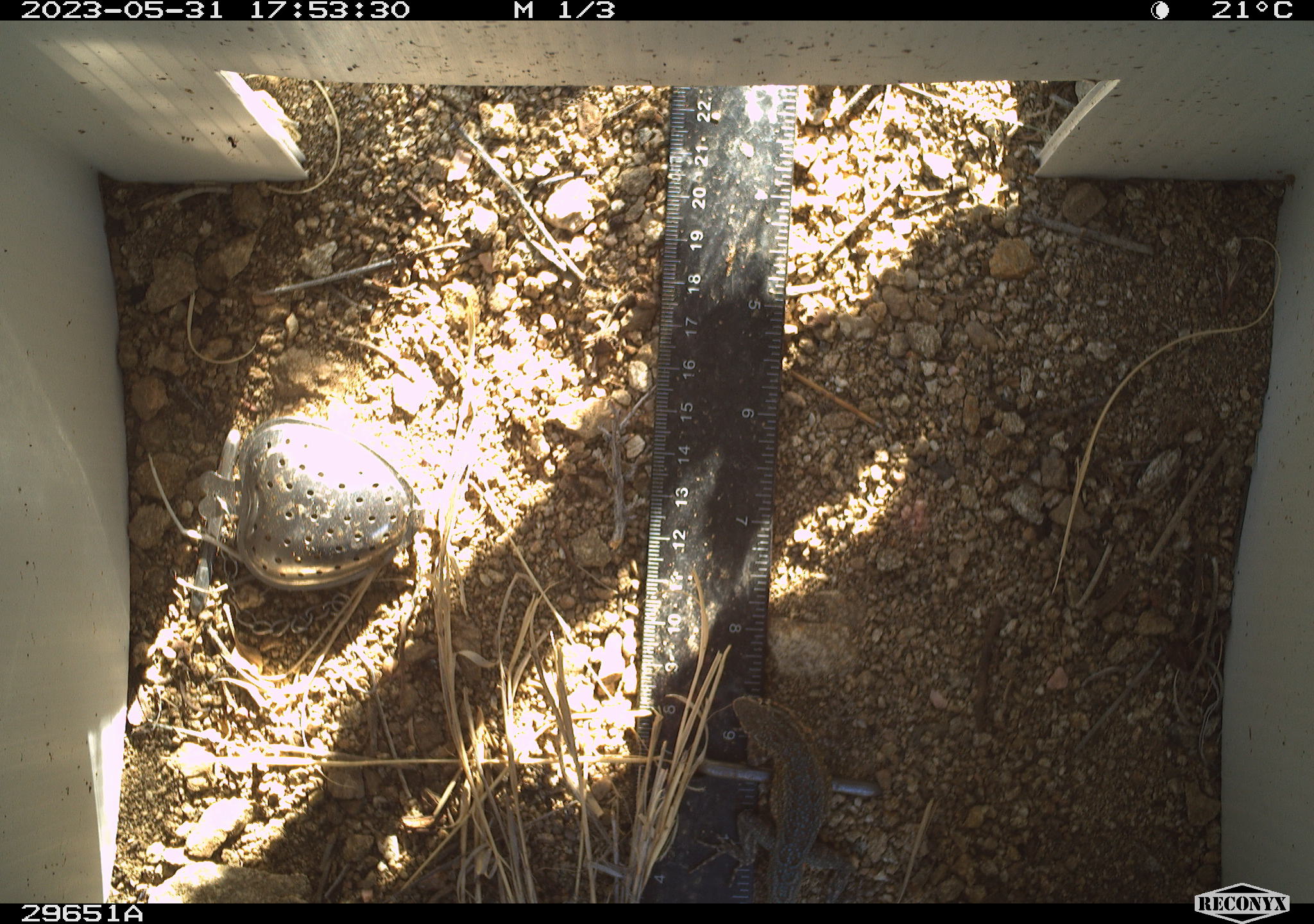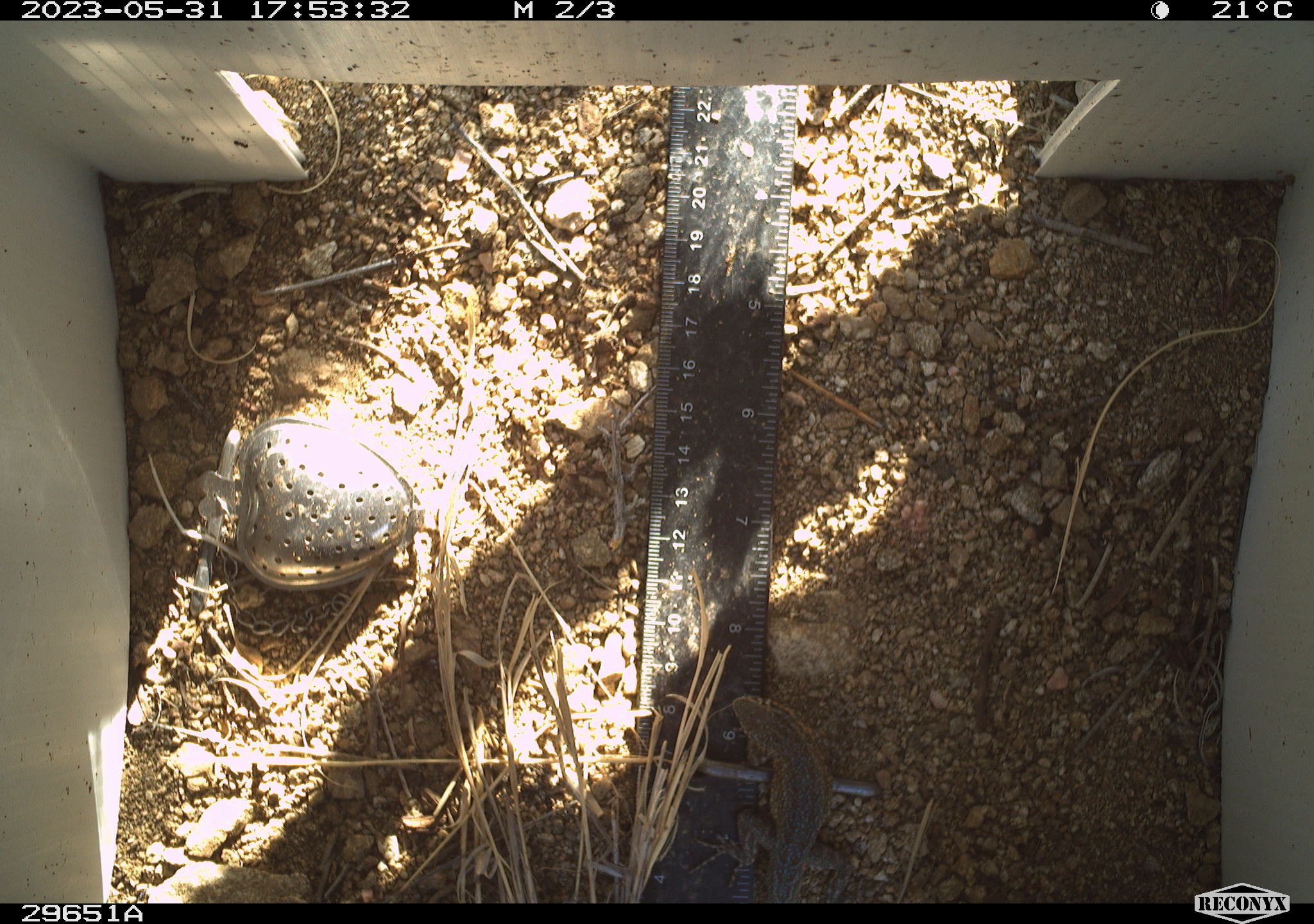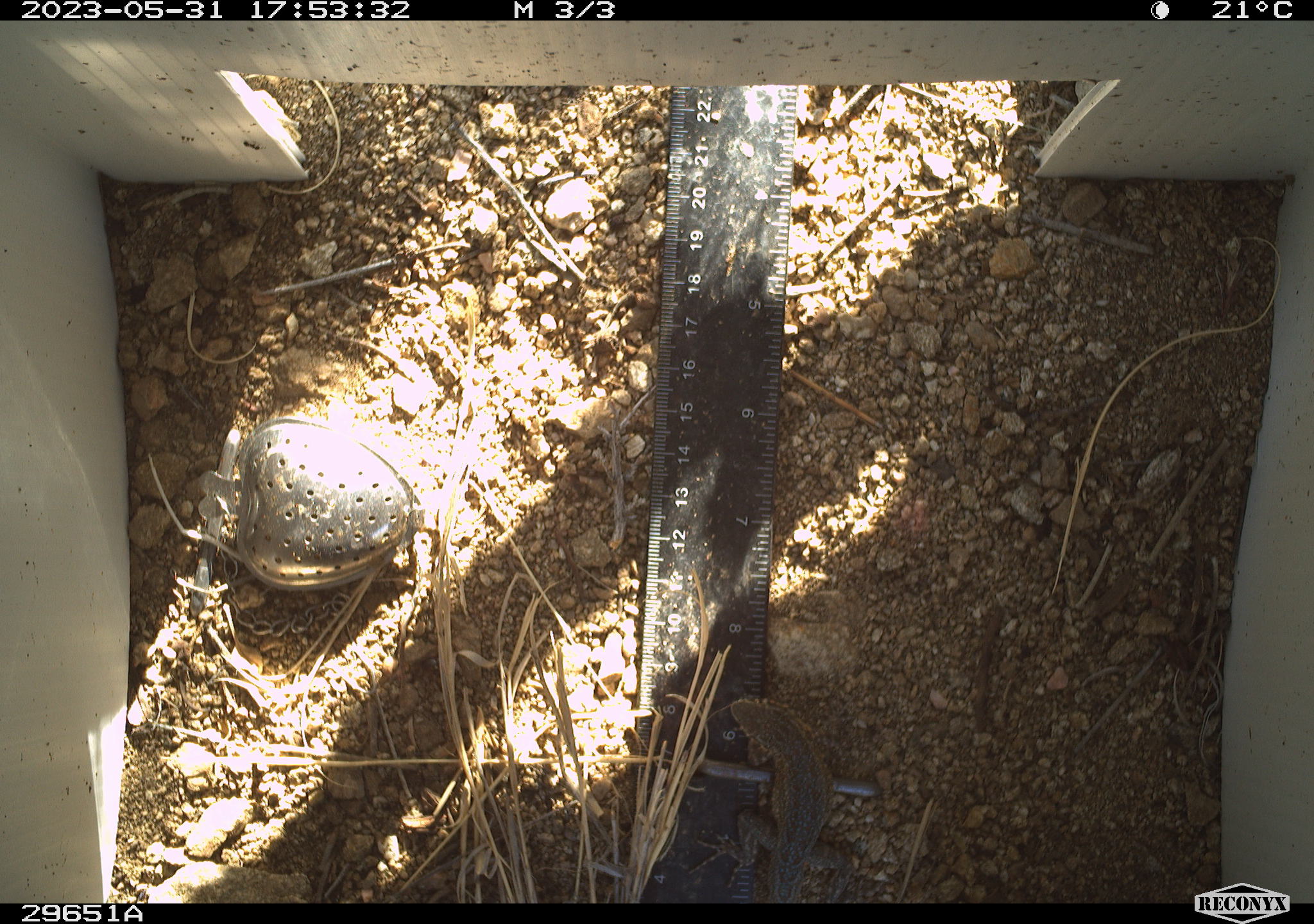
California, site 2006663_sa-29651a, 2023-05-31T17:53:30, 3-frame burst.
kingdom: Animalia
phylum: Chordata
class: Reptilia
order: Squamata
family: Phrynosomatidae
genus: Uta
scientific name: Uta stansburiana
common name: common side-blotched lizard